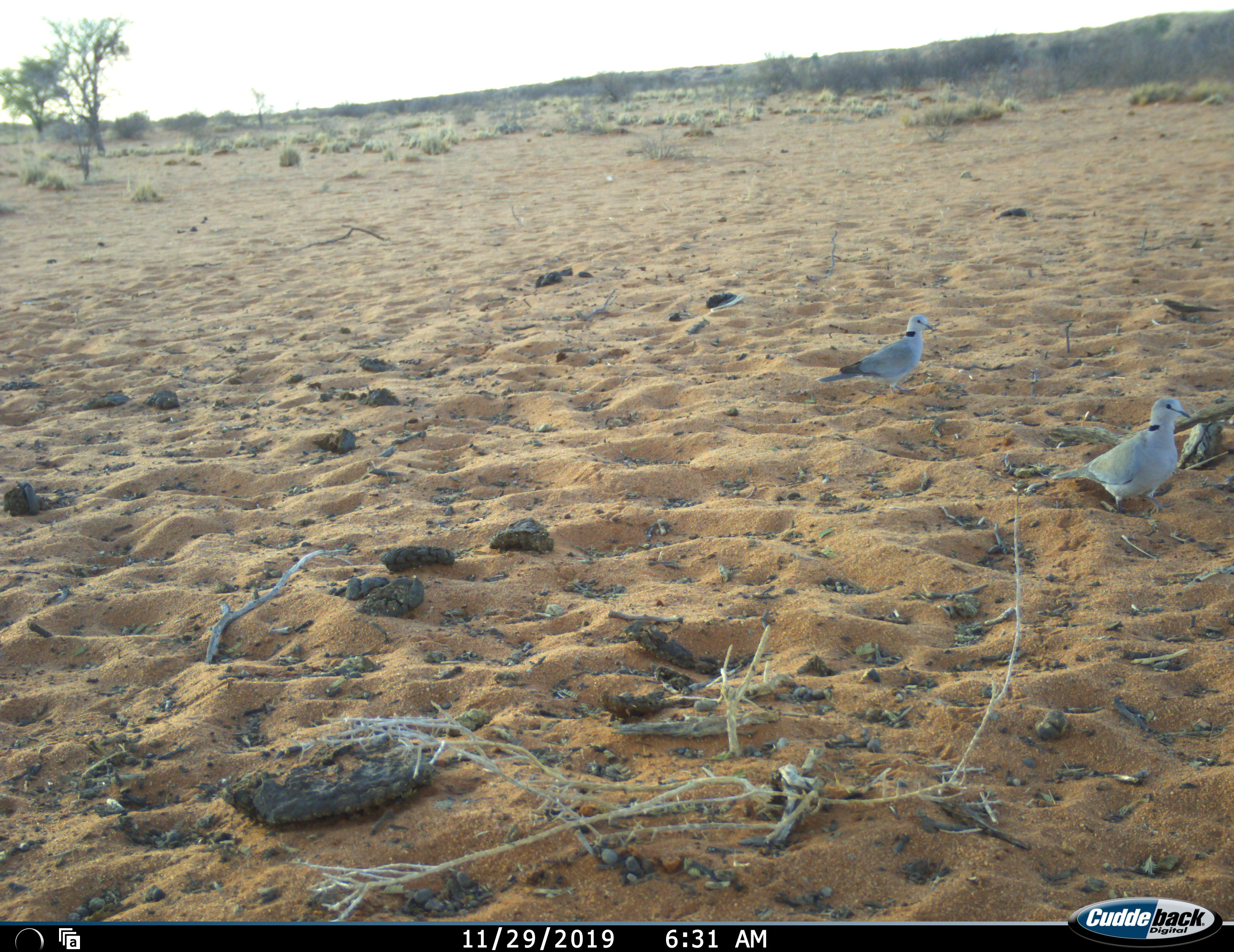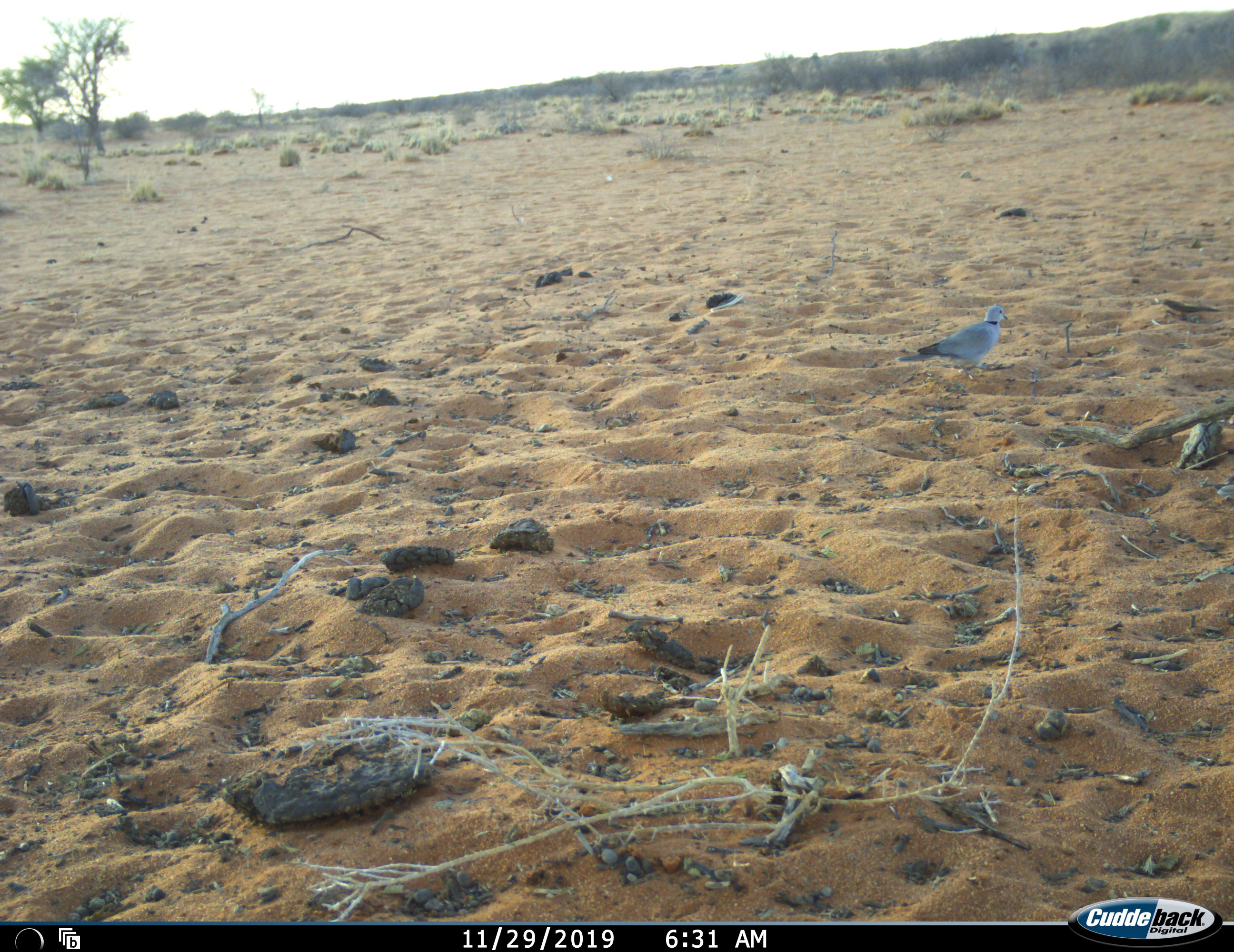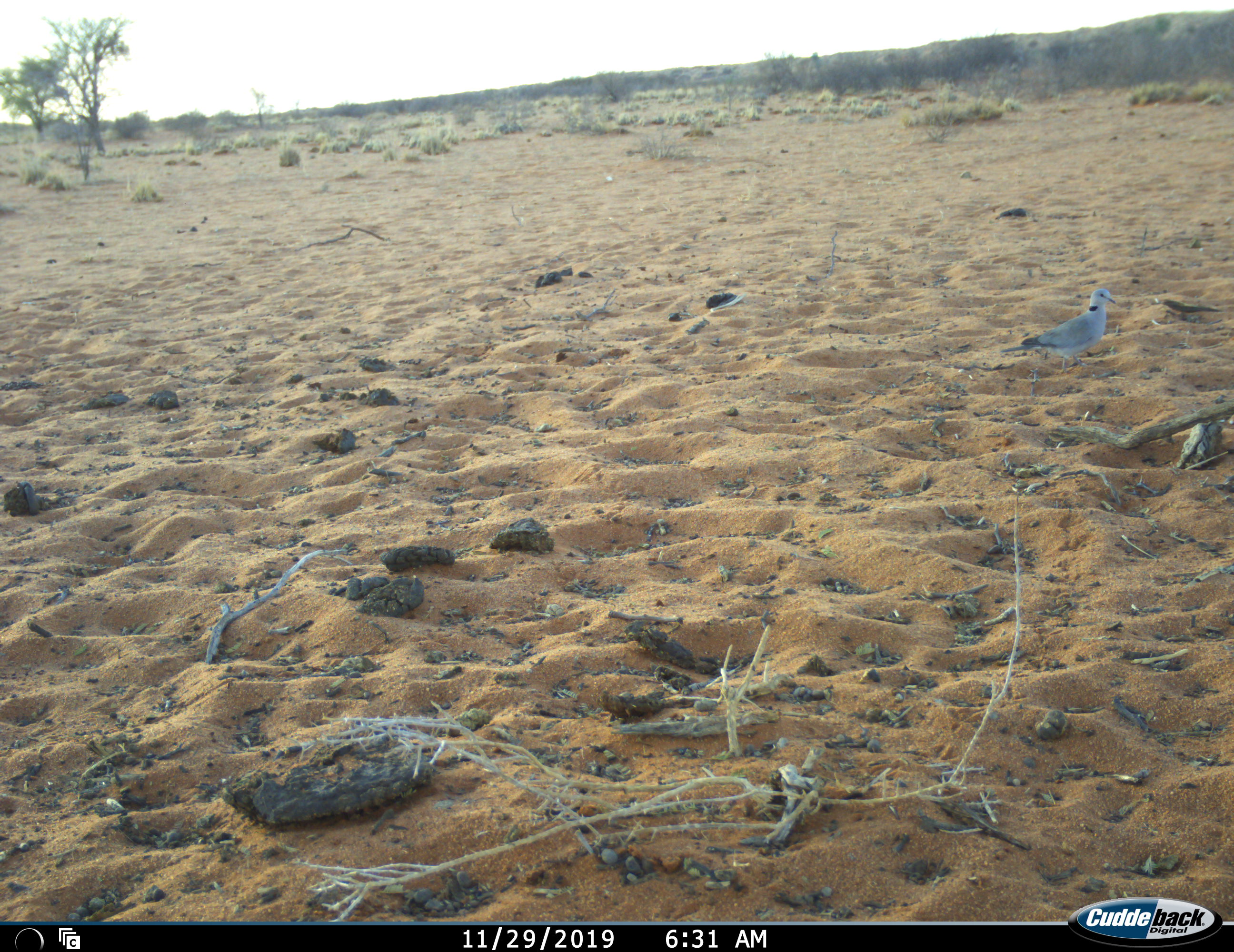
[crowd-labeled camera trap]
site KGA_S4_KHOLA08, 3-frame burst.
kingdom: Animalia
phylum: Chordata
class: Aves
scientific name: Aves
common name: bird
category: birdother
Birdother (bird) (Aves), count 2. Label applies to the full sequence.